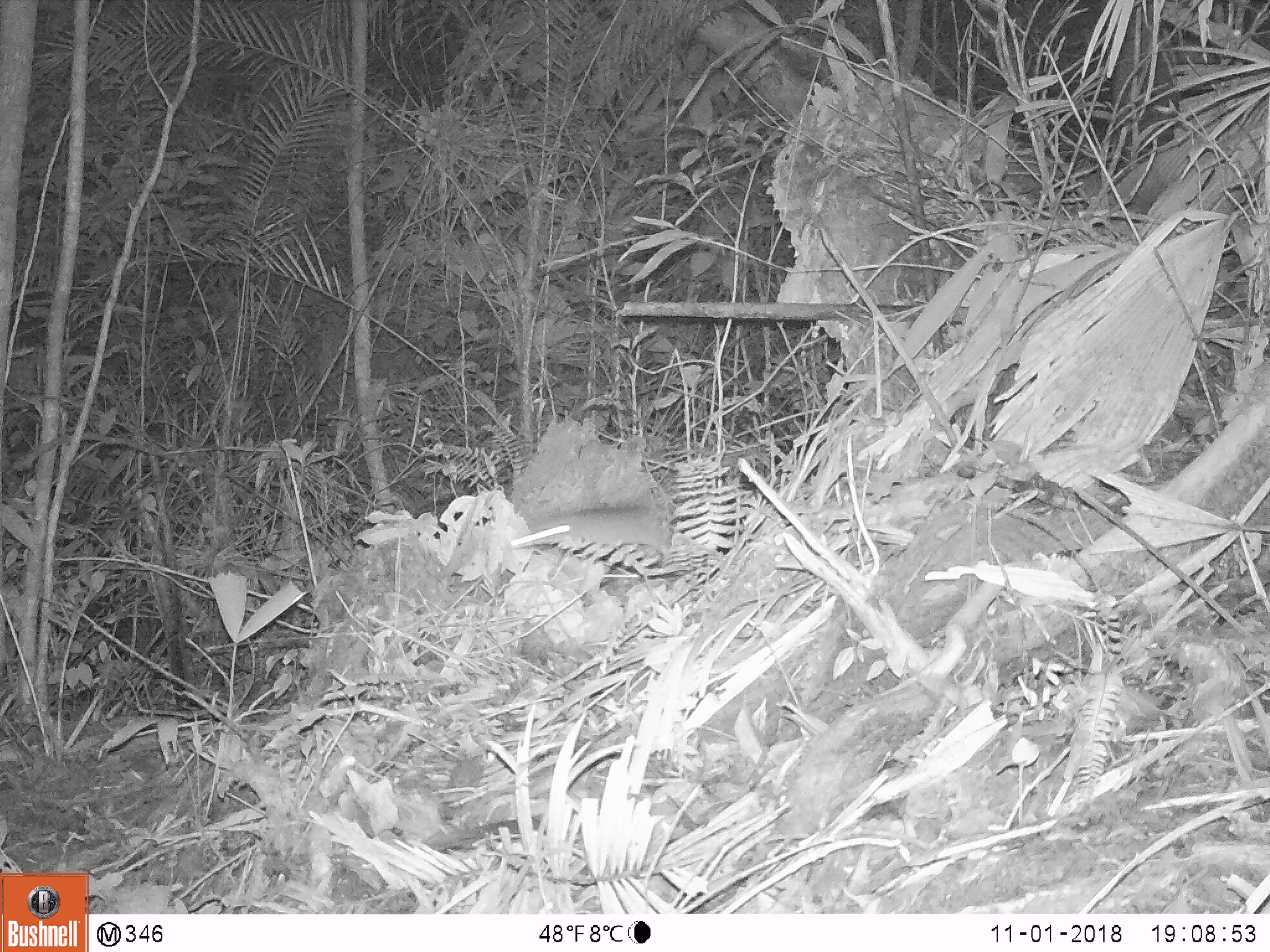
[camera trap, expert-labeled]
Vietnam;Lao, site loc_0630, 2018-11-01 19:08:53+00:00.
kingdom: Animalia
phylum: Chordata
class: Mammalia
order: Rodentia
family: Muridae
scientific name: Muridae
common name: old-world mice and rats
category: unidentified murid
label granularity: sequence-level